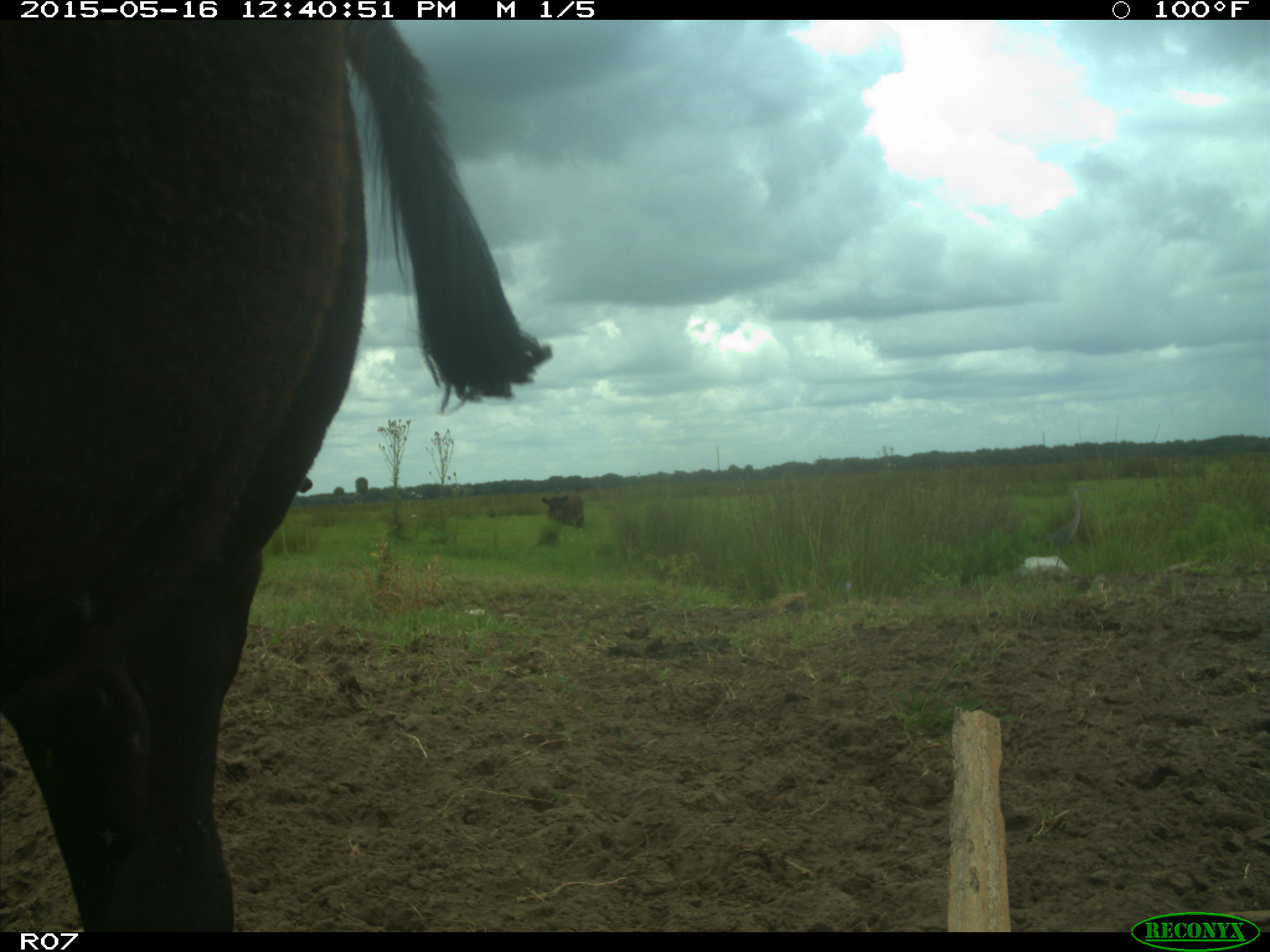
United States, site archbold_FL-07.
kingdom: Animalia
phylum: Chordata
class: Mammalia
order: Artiodactyla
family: Bovidae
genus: Bos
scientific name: Bos taurus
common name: domestic cow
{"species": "Bos taurus (domestic cow)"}